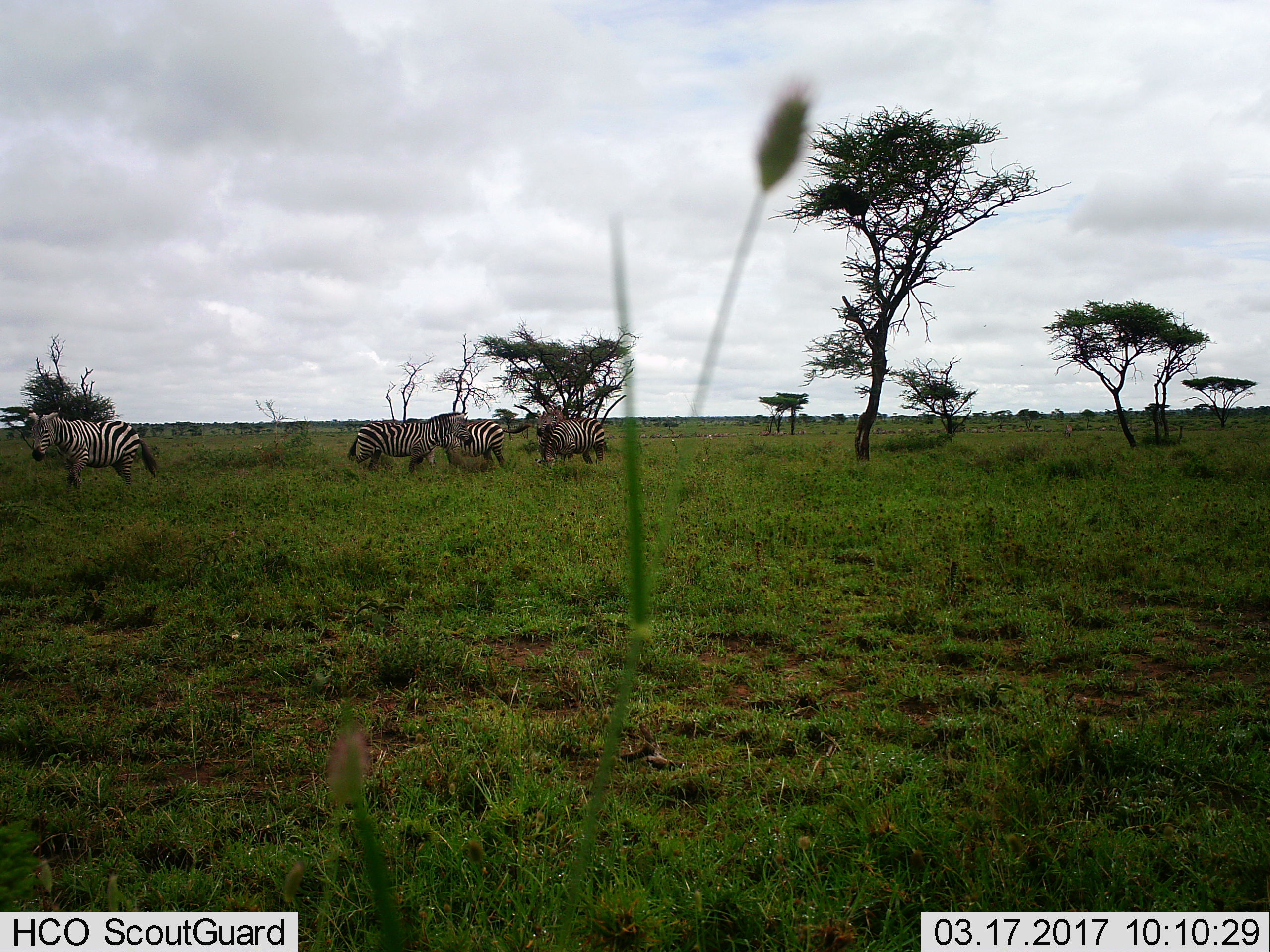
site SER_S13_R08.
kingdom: Animalia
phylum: Chordata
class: Mammalia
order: Perissodactyla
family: Equidae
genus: Equus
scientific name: Equus quagga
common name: plains zebra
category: zebraplains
Zebraplains (plains zebra) (Equus quagga), count 4. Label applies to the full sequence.